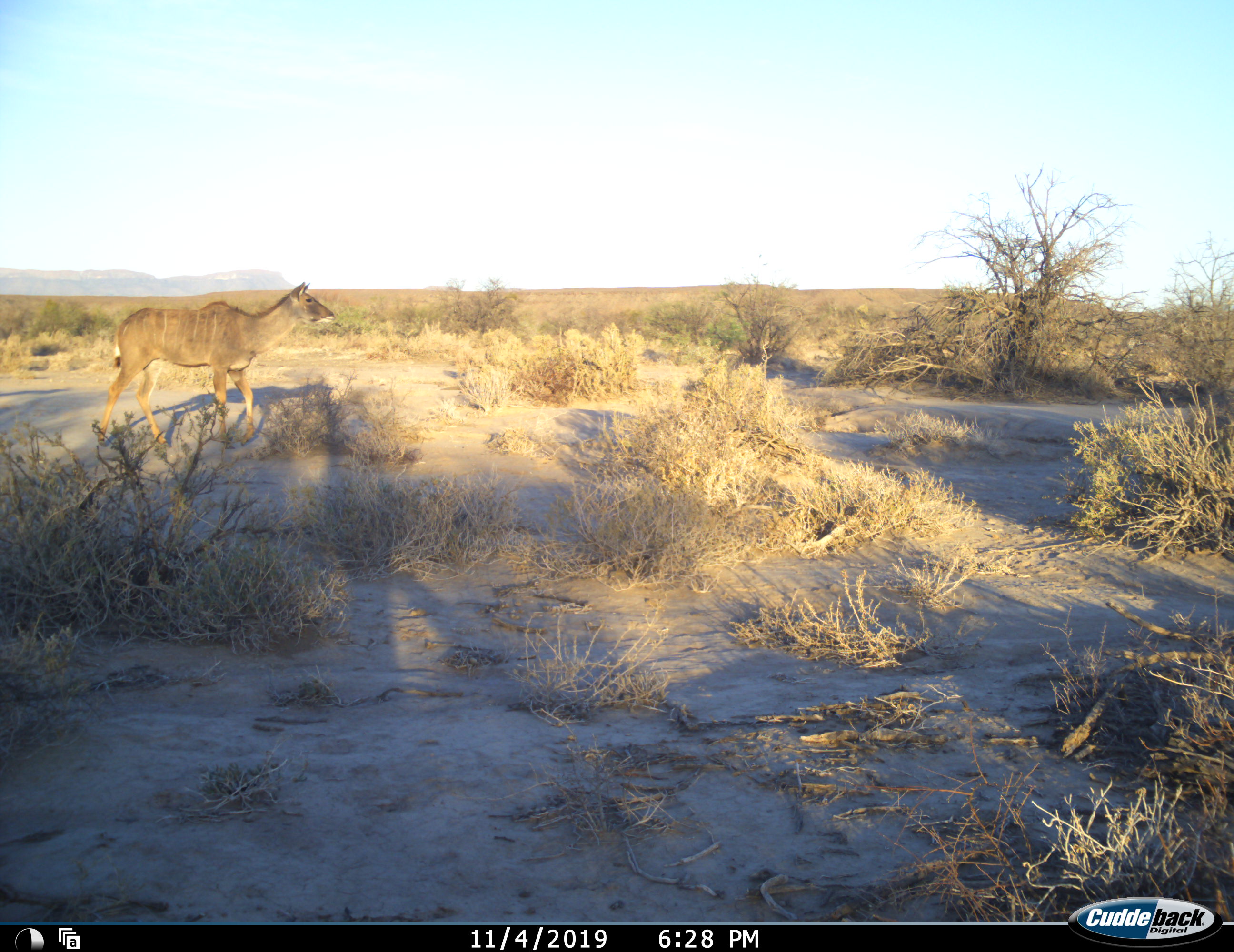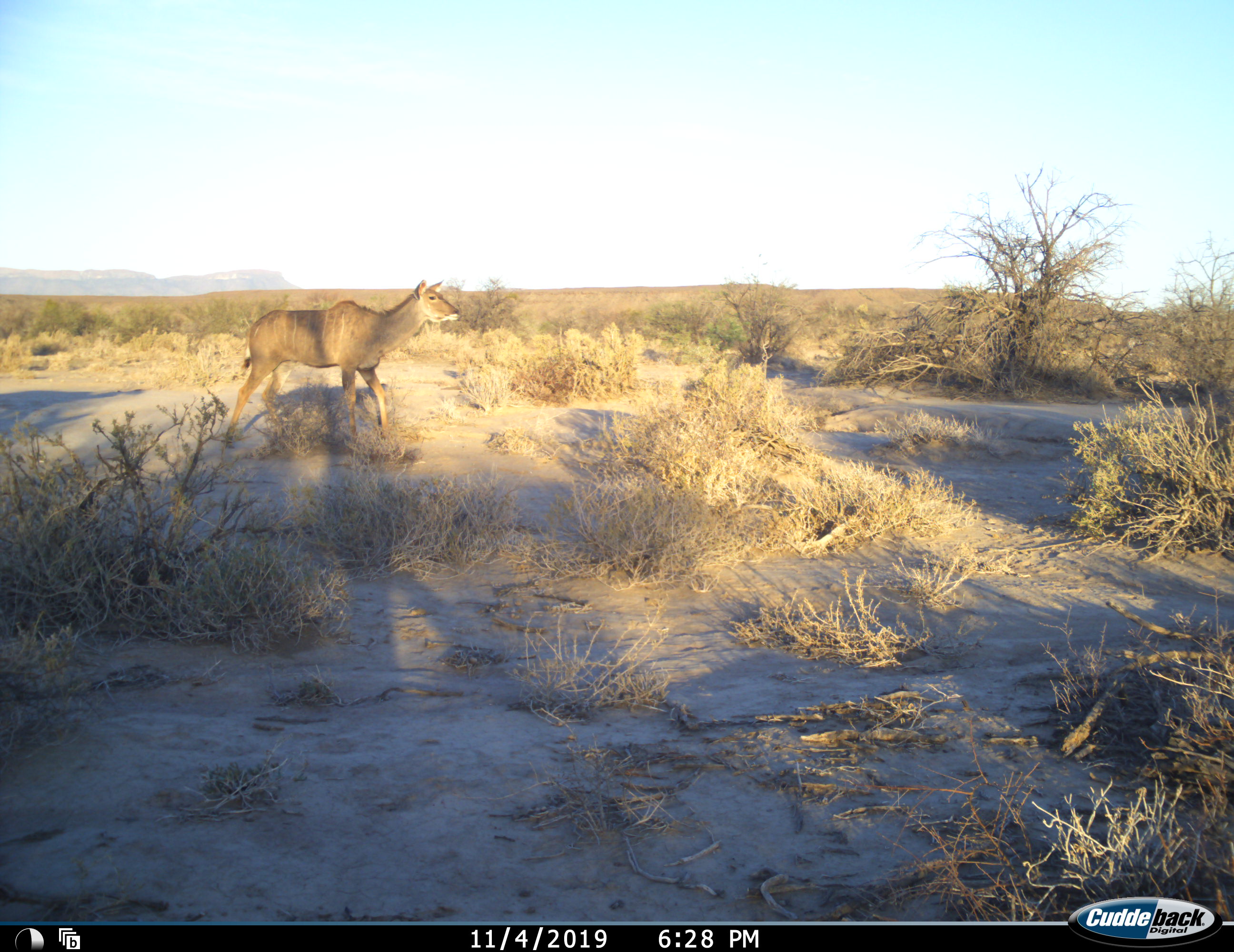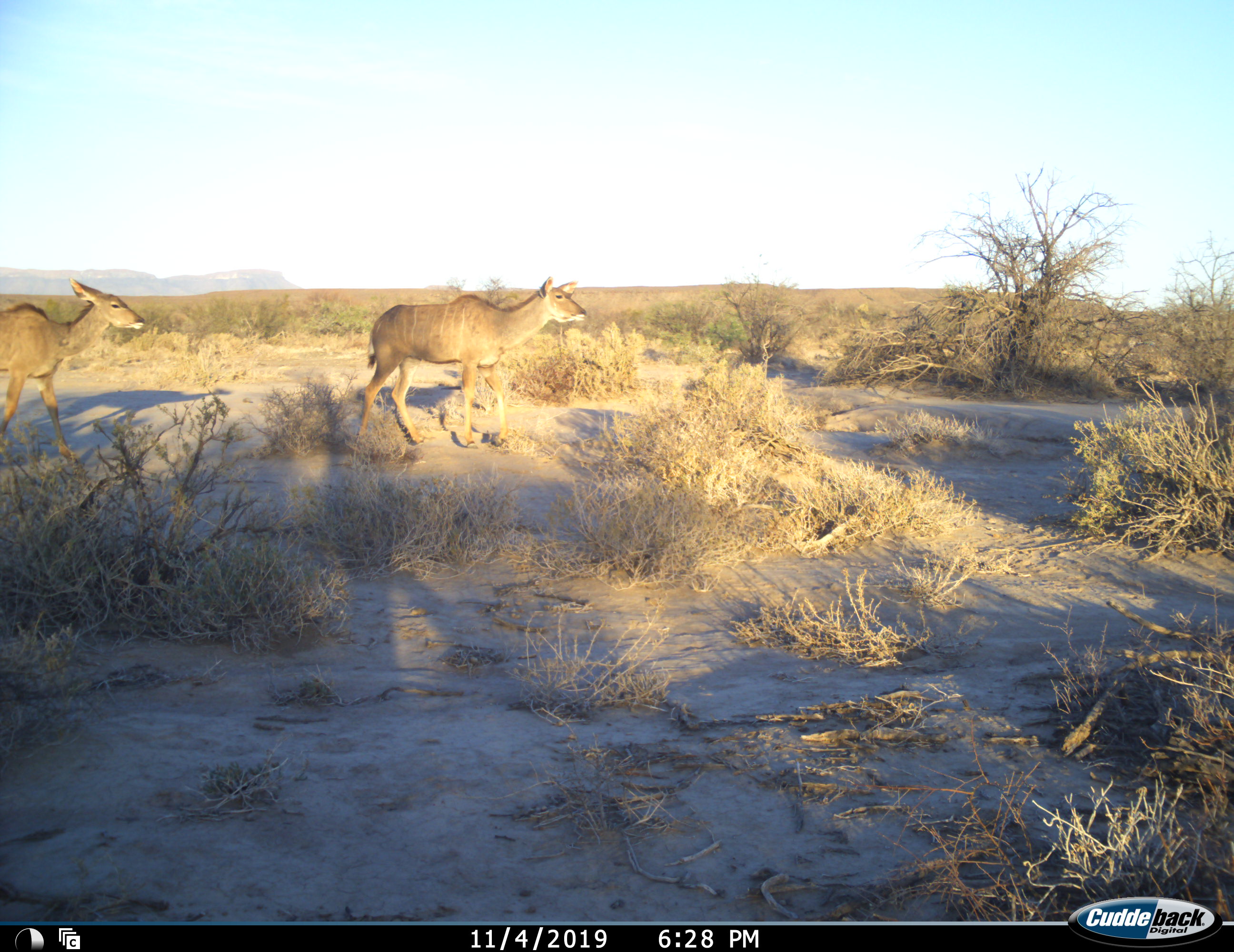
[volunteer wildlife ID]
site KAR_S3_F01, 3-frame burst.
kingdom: Animalia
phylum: Chordata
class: Mammalia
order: Artiodactyla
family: Bovidae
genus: Tragelaphus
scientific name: Tragelaphus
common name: kudu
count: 2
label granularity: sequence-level